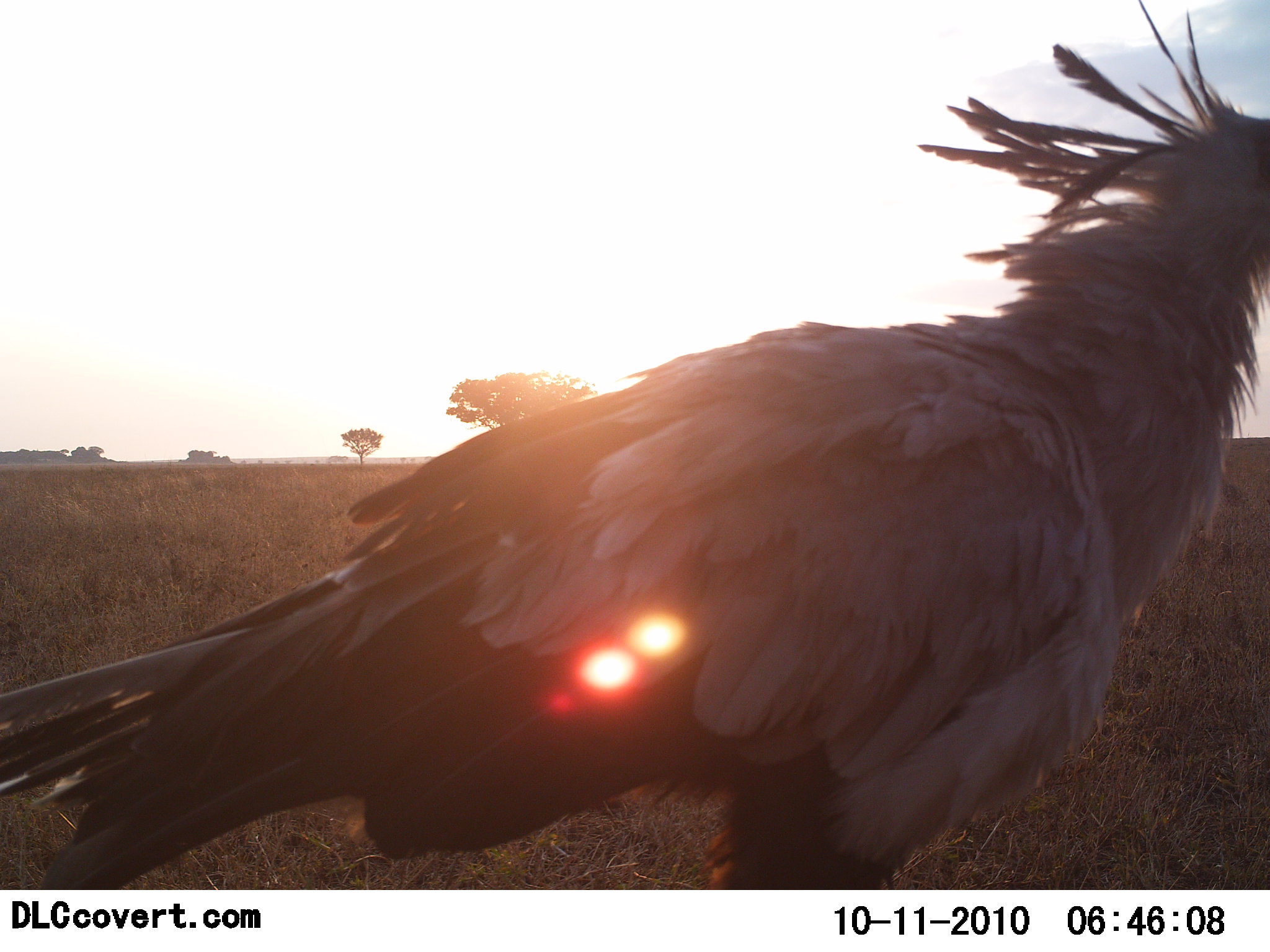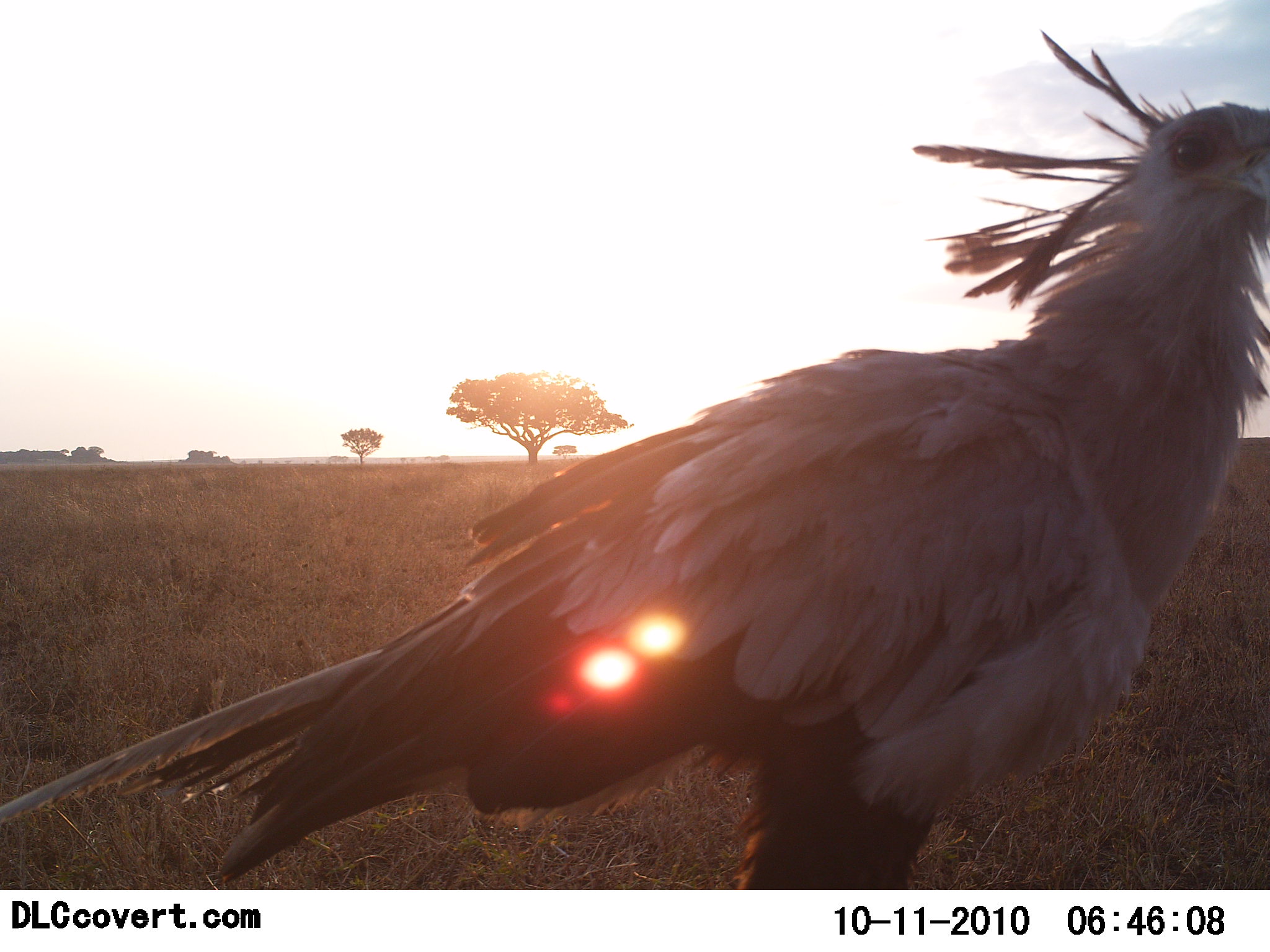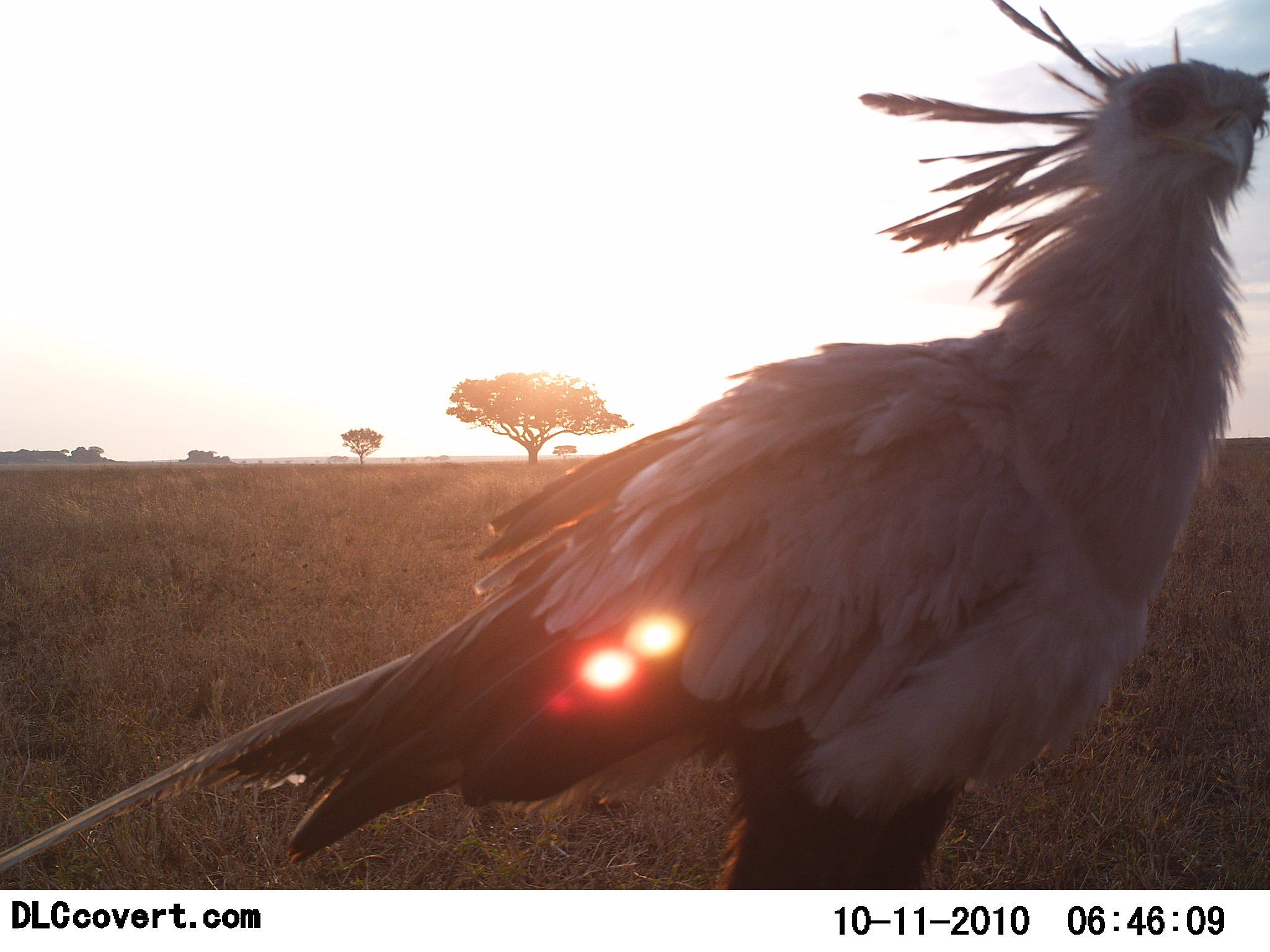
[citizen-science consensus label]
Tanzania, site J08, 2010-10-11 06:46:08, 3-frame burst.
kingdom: Animalia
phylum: Chordata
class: Aves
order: Accipitriformes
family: Sagittariidae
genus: Sagittarius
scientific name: Sagittarius serpentarius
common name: secretary bird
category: secretarybird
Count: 1.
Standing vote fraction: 82%.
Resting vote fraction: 0%.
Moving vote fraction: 9%.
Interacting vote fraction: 9%.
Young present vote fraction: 0%.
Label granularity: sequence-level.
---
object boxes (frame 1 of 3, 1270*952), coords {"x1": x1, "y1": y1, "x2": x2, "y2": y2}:
animal: {"x1": 0, "y1": 0, "x2": 1269, "y2": 891}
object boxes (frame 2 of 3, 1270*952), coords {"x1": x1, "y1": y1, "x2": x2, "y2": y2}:
animal: {"x1": 0, "y1": 29, "x2": 1269, "y2": 891}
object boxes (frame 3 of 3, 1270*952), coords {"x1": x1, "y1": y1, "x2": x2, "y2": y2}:
animal: {"x1": 0, "y1": 0, "x2": 1269, "y2": 891}